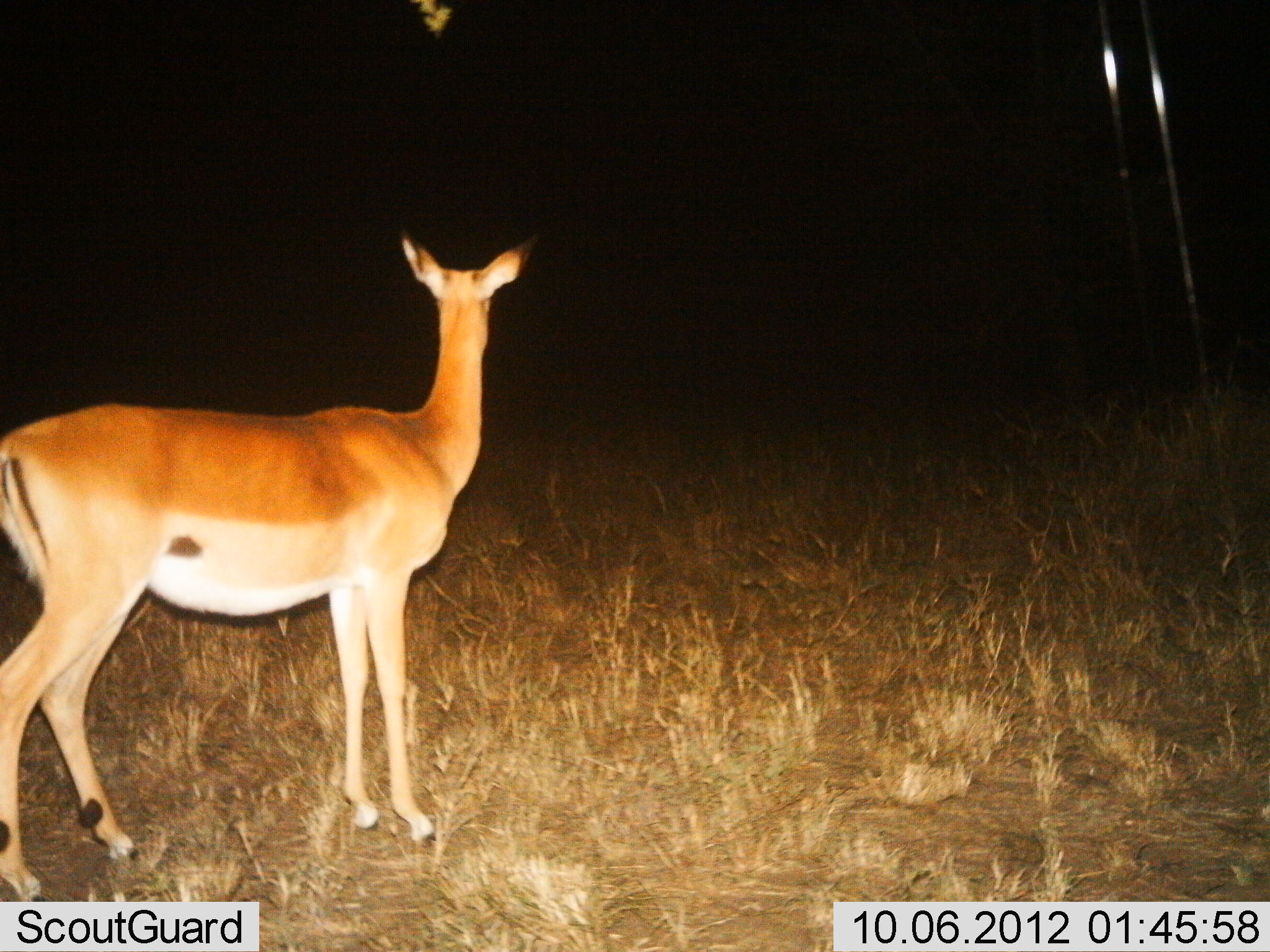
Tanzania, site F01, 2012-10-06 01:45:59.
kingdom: Animalia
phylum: Chordata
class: Mammalia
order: Artiodactyla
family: Bovidae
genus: Aepyceros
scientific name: Aepyceros melampus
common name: impala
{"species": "impala (Aepyceros melampus)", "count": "1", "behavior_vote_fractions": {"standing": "100%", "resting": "0%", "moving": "0%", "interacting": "0%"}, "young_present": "0%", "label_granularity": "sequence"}